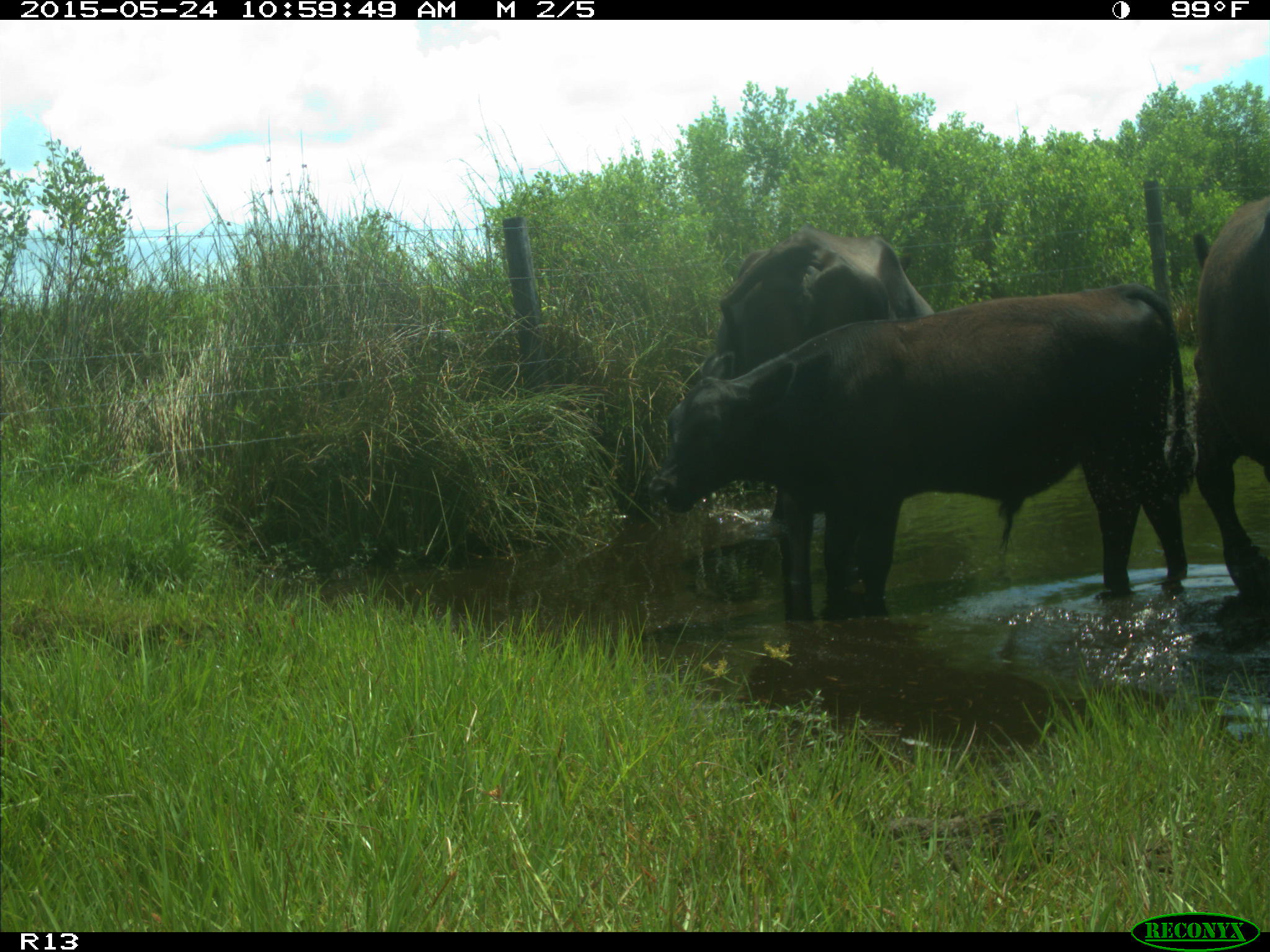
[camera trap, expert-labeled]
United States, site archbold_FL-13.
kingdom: Animalia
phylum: Chordata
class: Mammalia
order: Artiodactyla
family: Bovidae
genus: Bos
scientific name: Bos taurus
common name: domestic cow